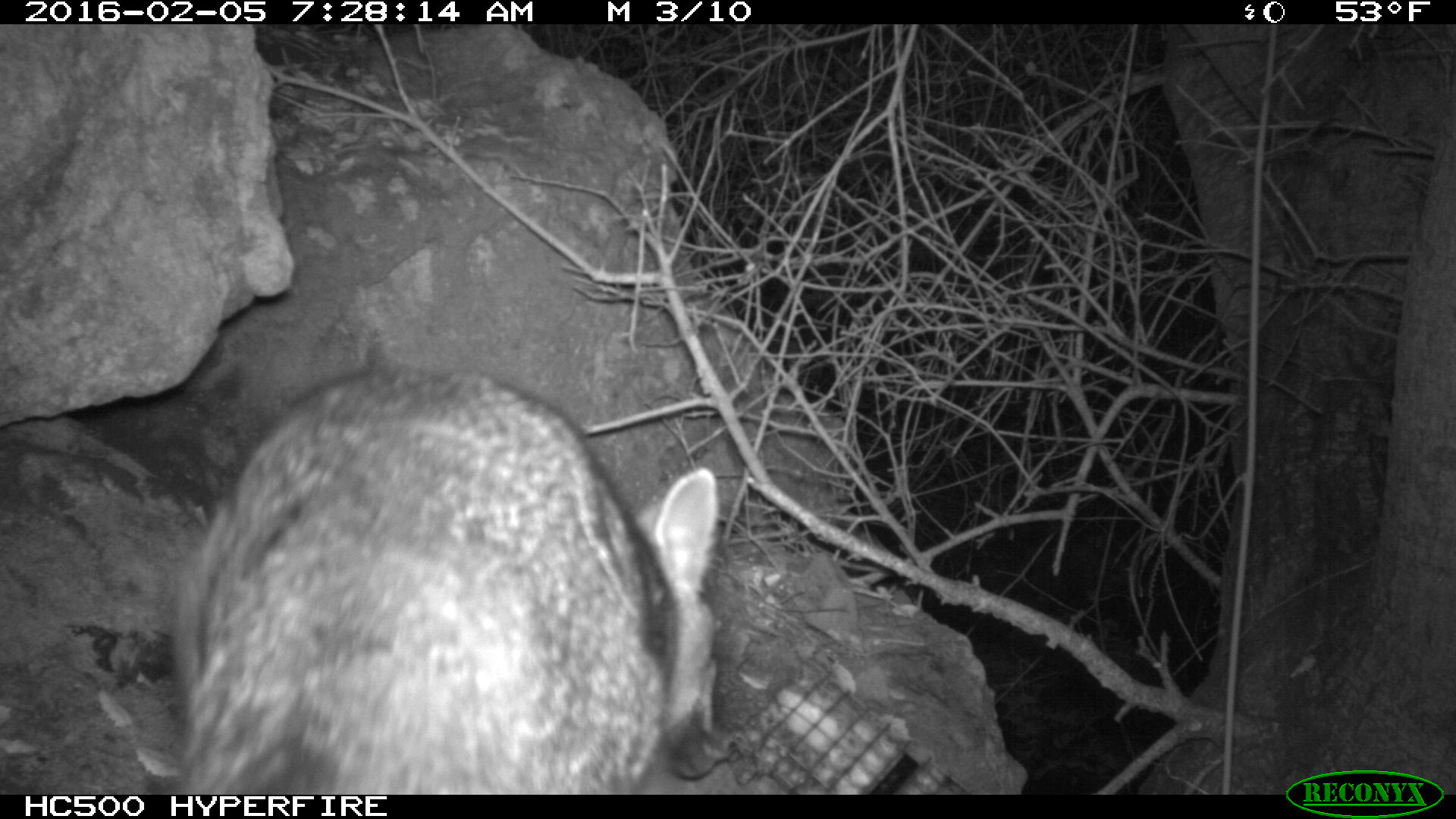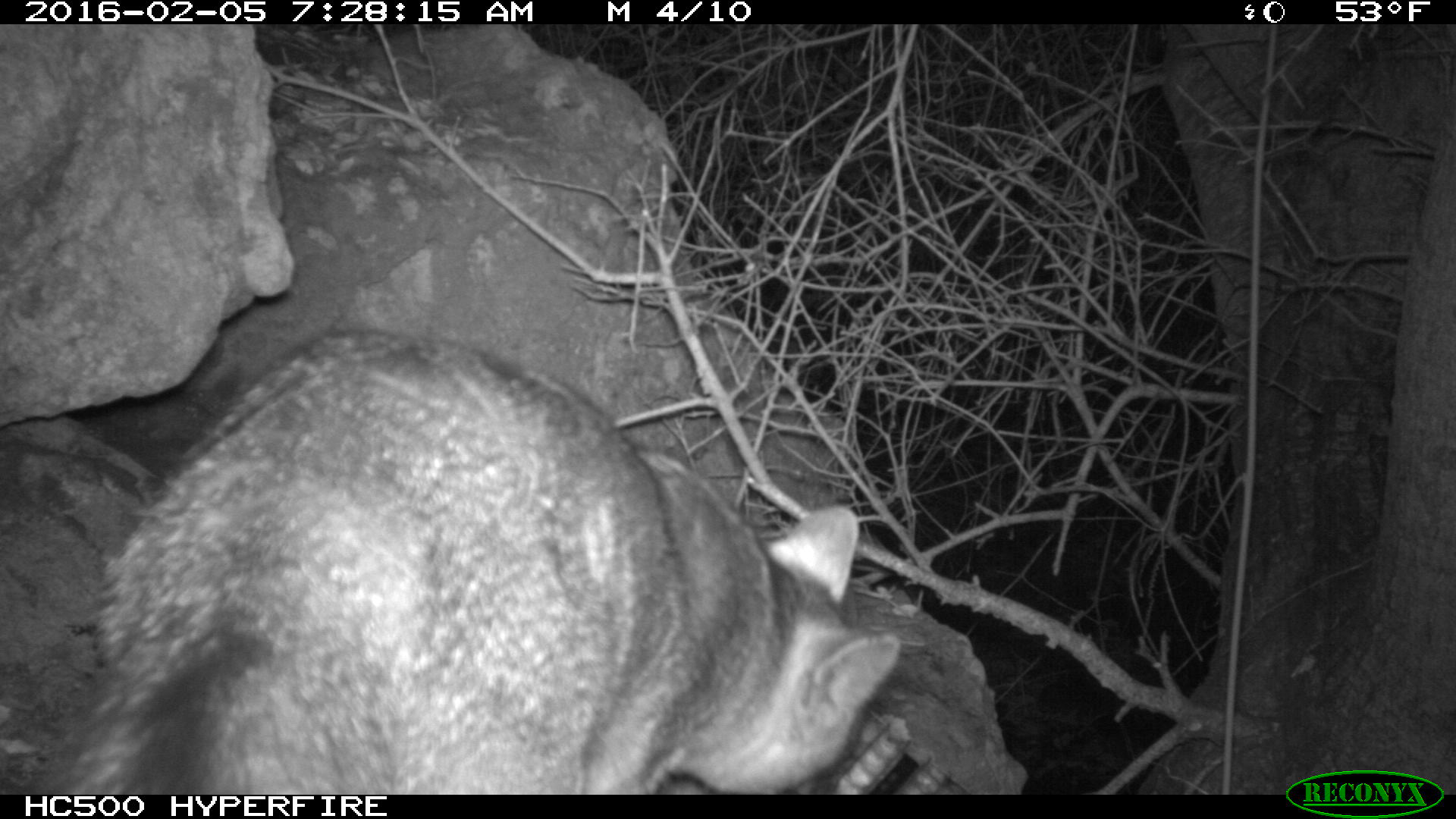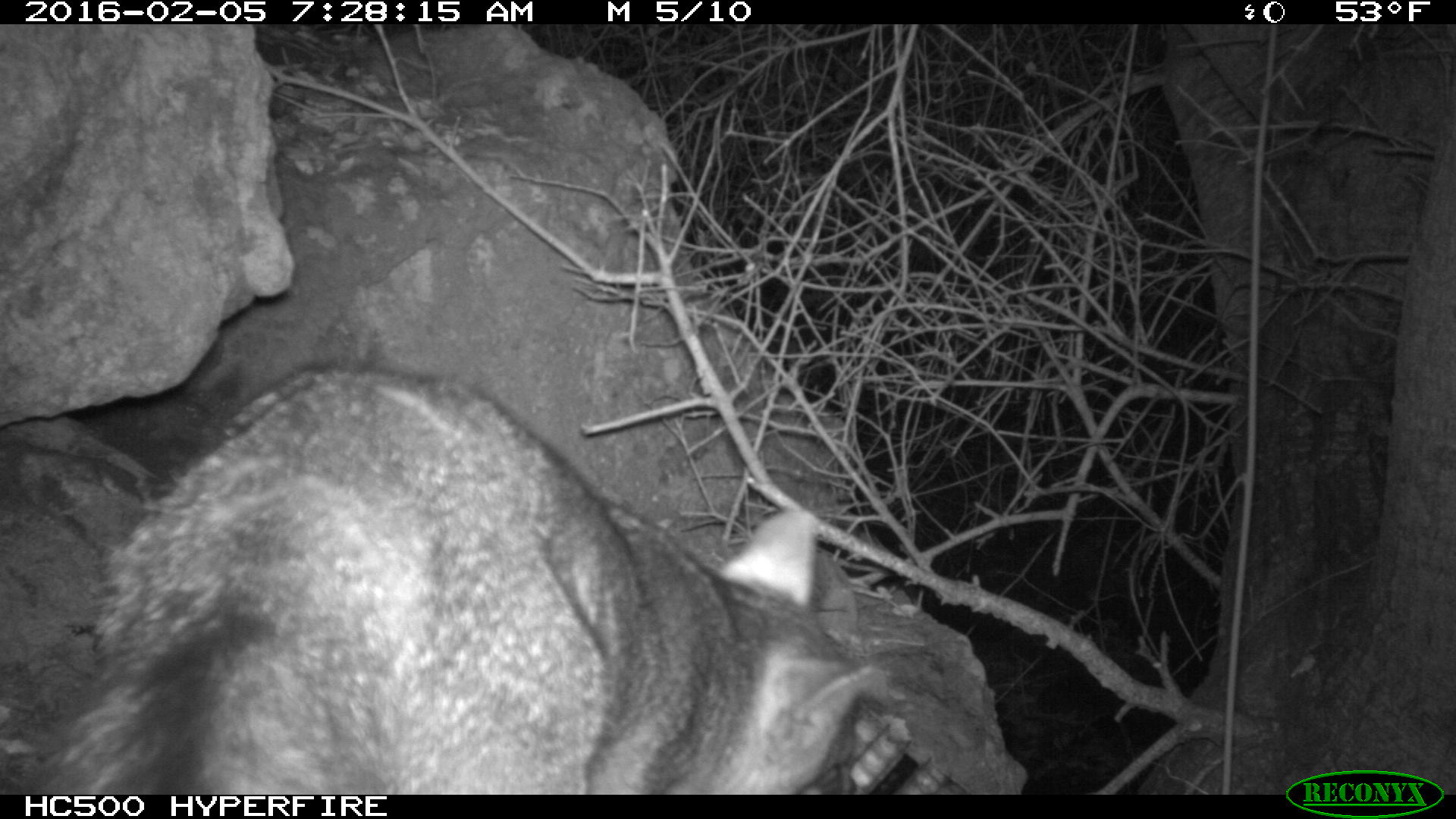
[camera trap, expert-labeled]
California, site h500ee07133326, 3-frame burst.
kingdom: Animalia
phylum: Chordata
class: Mammalia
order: Carnivora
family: Canidae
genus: Urocyon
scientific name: Urocyon littoralis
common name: island fox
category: fox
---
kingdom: Animalia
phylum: Chordata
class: Aves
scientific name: Aves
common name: bird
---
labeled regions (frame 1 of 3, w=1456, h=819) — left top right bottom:
fox: 161 366 722 794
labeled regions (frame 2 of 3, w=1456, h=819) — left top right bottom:
bird: 18 328 899 793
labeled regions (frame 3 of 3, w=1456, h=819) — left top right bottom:
fox: 25 357 890 794